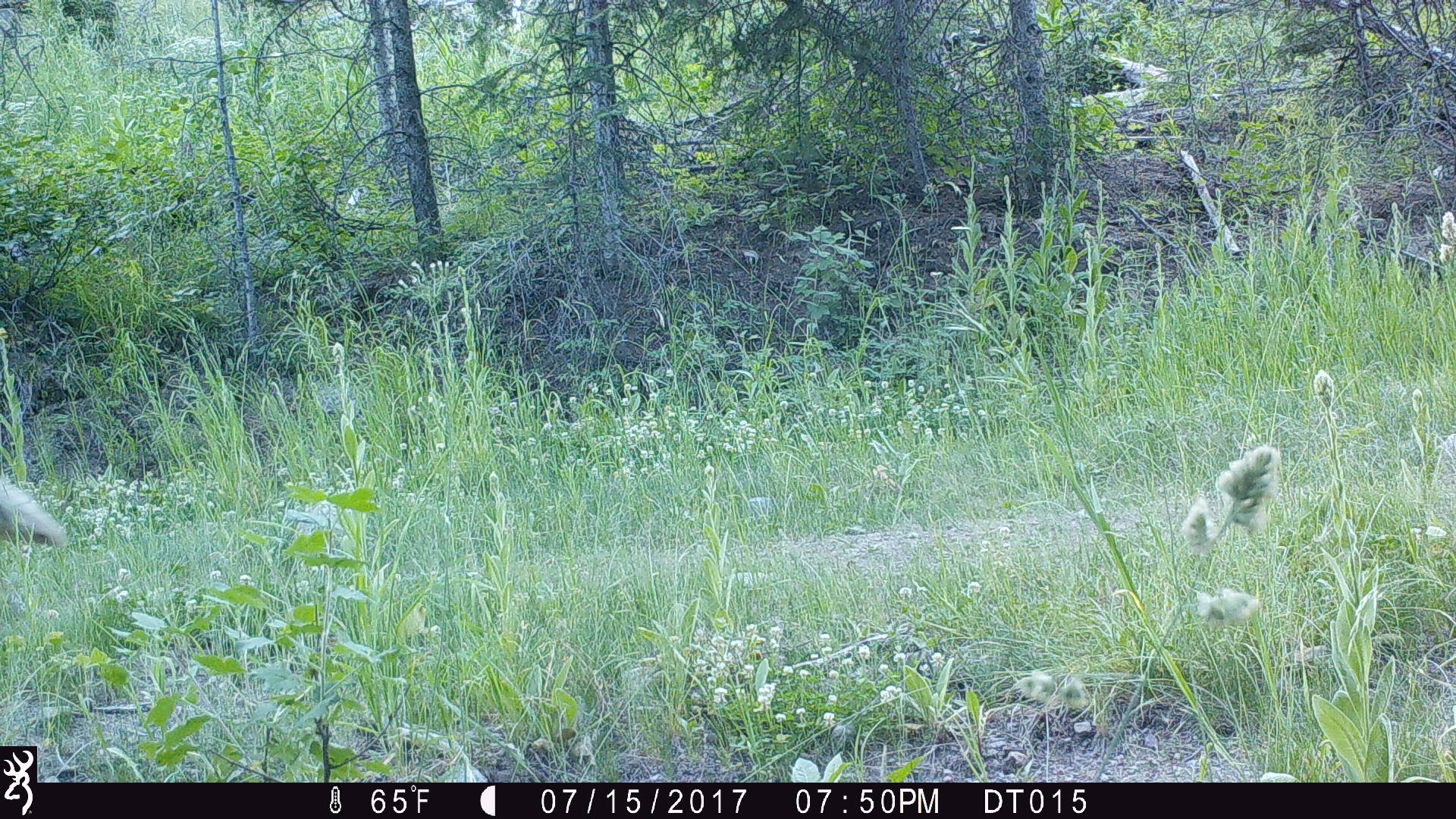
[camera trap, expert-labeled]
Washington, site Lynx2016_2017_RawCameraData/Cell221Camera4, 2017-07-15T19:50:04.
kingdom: Animalia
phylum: Chordata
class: Mammalia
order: Carnivora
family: Canidae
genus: Canis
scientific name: Canis latrans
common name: coyote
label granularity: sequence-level